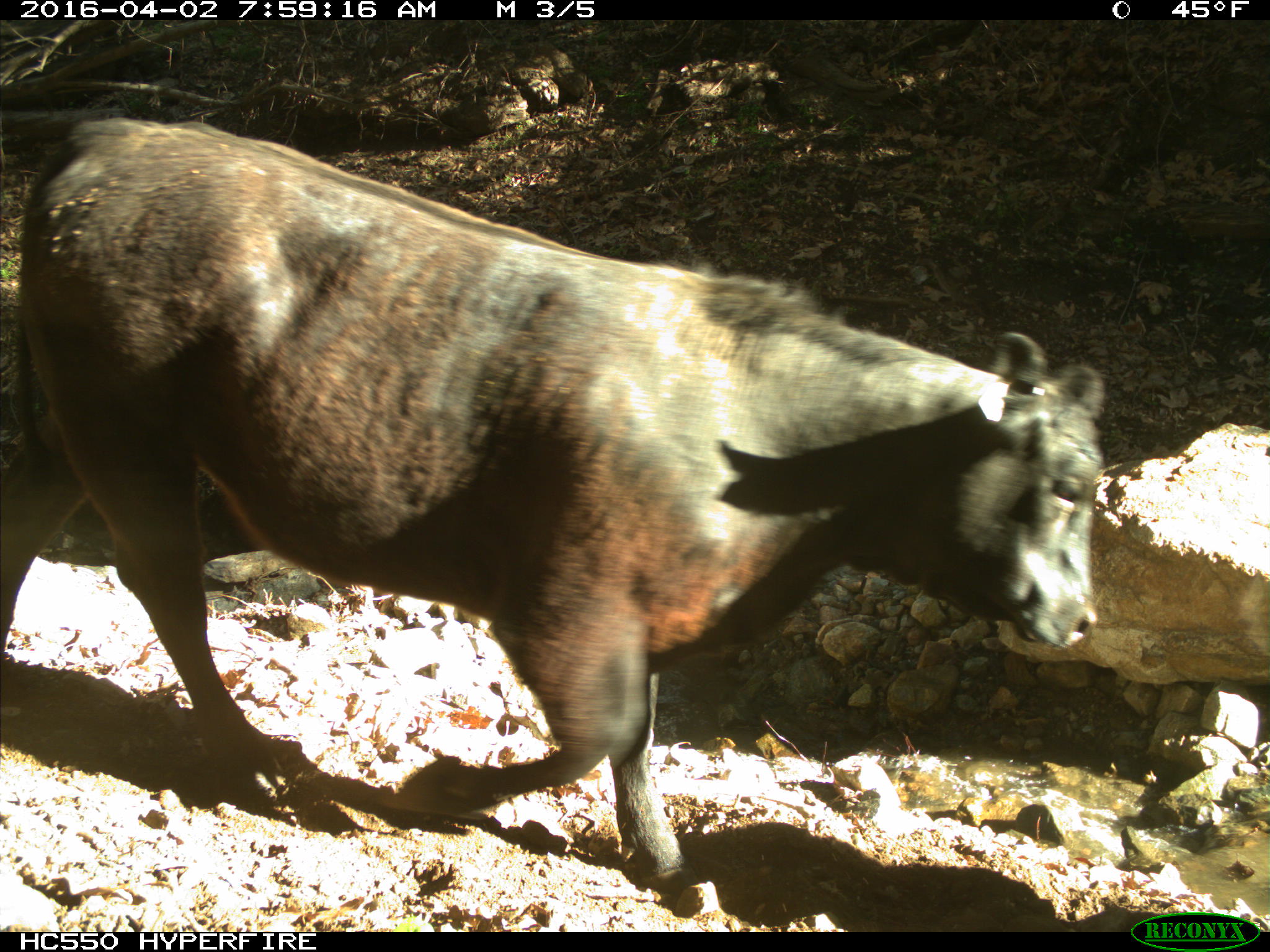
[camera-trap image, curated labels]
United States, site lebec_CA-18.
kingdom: Animalia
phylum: Chordata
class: Mammalia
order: Artiodactyla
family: Bovidae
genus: Bos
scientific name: Bos taurus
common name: domestic cow